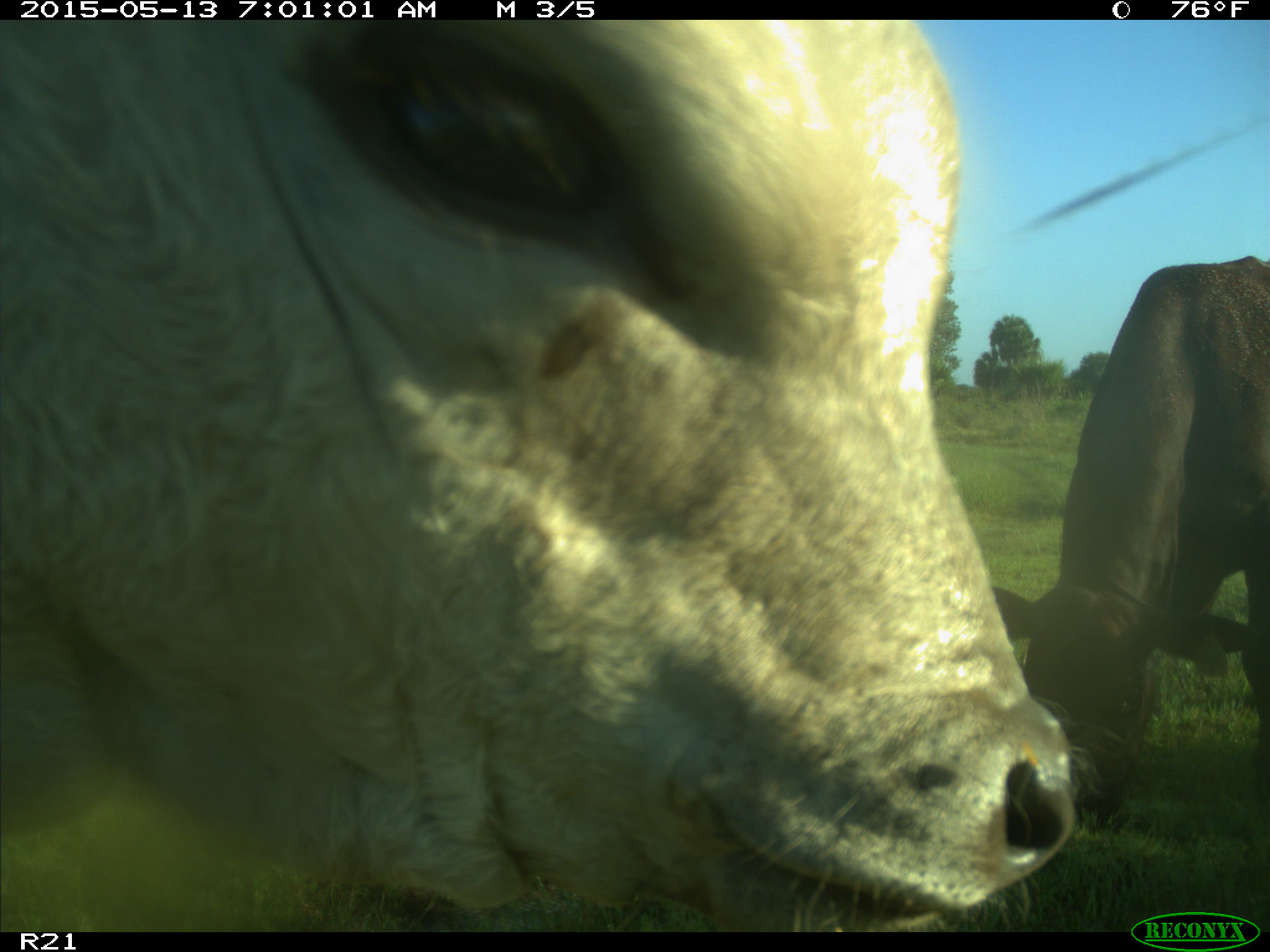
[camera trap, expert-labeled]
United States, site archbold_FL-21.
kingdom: Animalia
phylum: Chordata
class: Mammalia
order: Artiodactyla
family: Bovidae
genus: Bos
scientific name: Bos taurus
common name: domestic cow